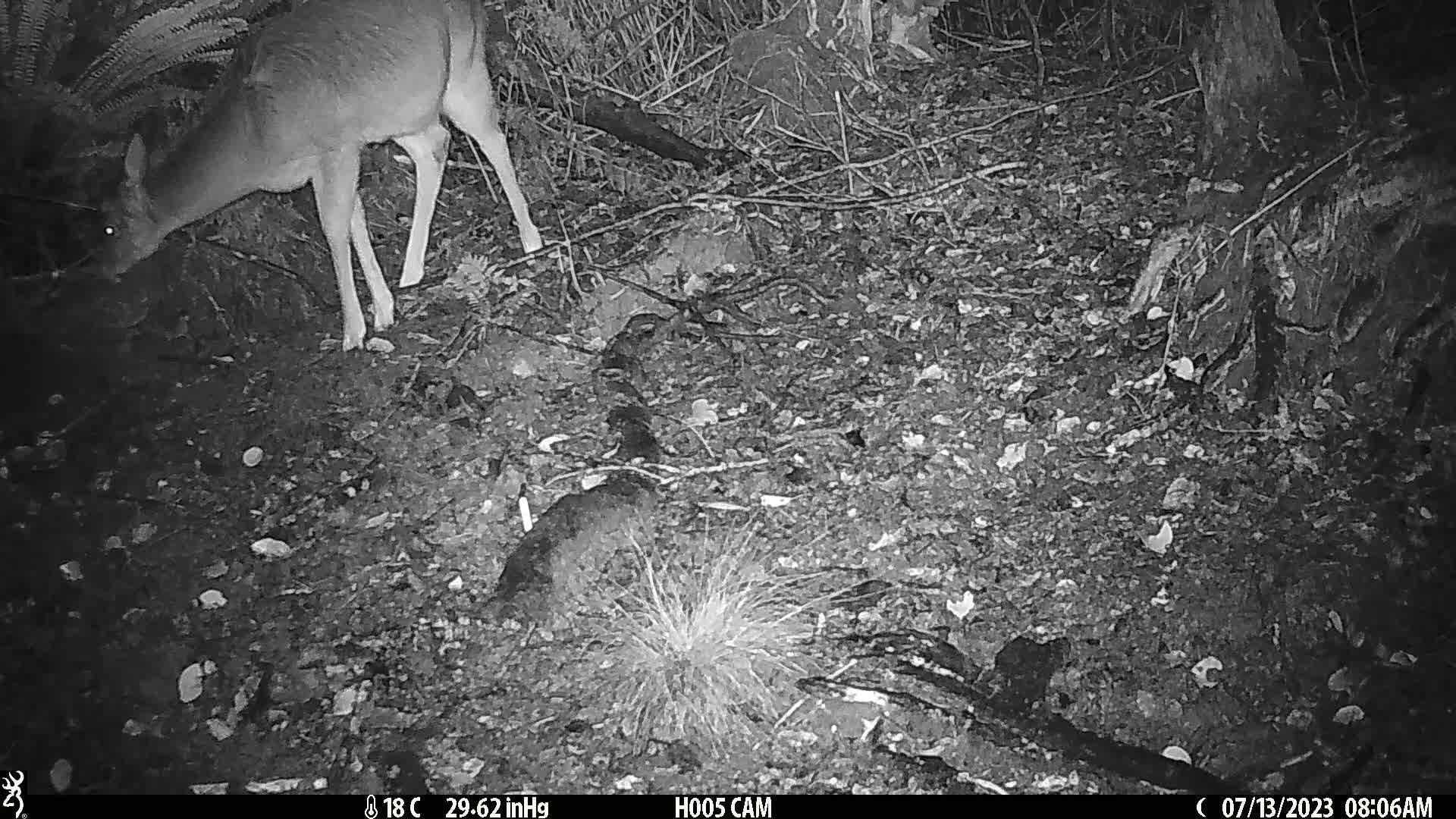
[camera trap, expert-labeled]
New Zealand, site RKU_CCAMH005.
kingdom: Animalia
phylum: Chordata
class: Mammalia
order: Artiodactyla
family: Cervidae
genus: Odocoileus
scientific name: Odocoileus virginianus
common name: white-tailed deer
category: white tailed deer